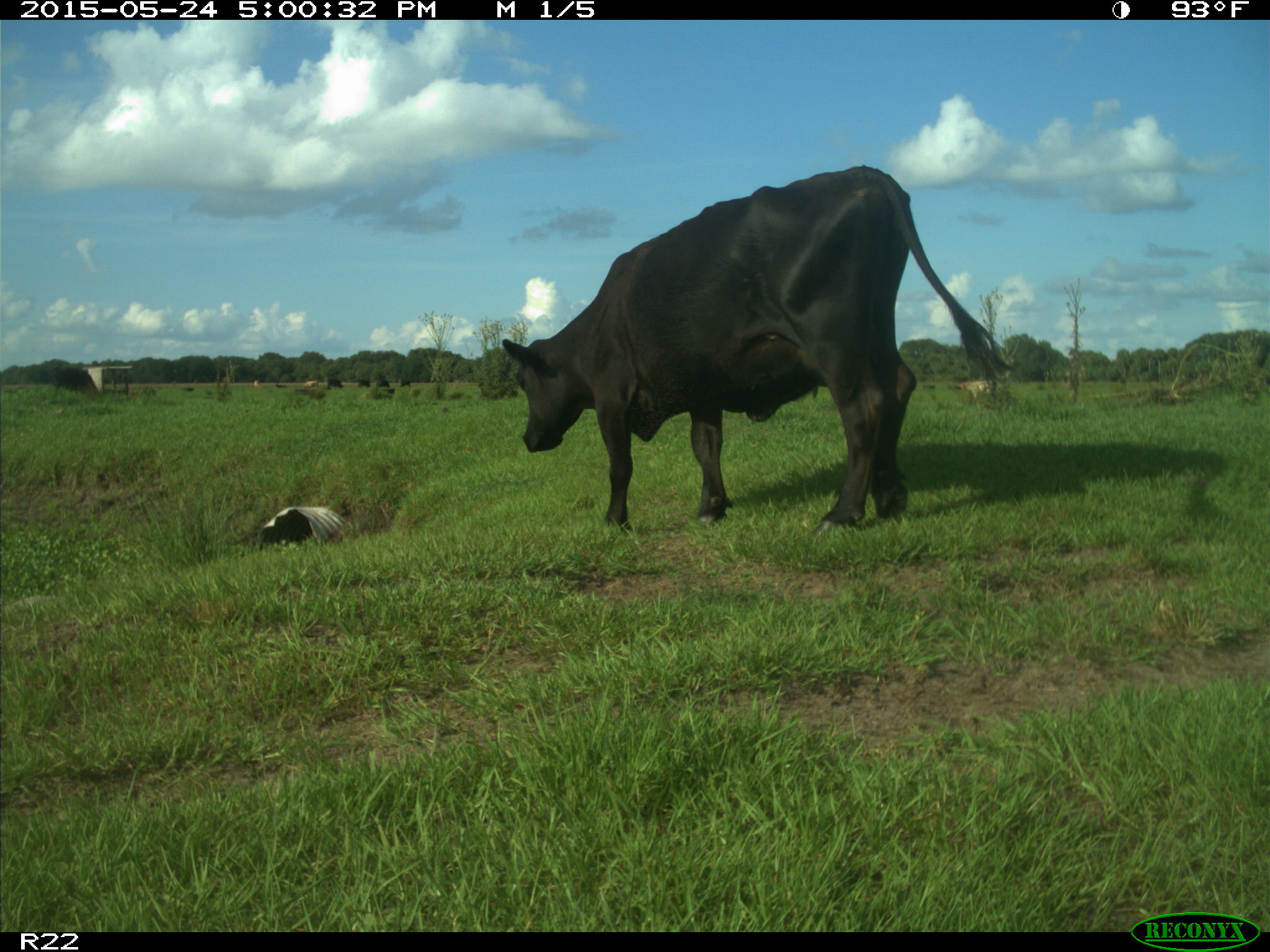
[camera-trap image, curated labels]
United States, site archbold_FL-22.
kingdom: Animalia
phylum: Chordata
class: Mammalia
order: Artiodactyla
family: Bovidae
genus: Bos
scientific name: Bos taurus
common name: domestic cow